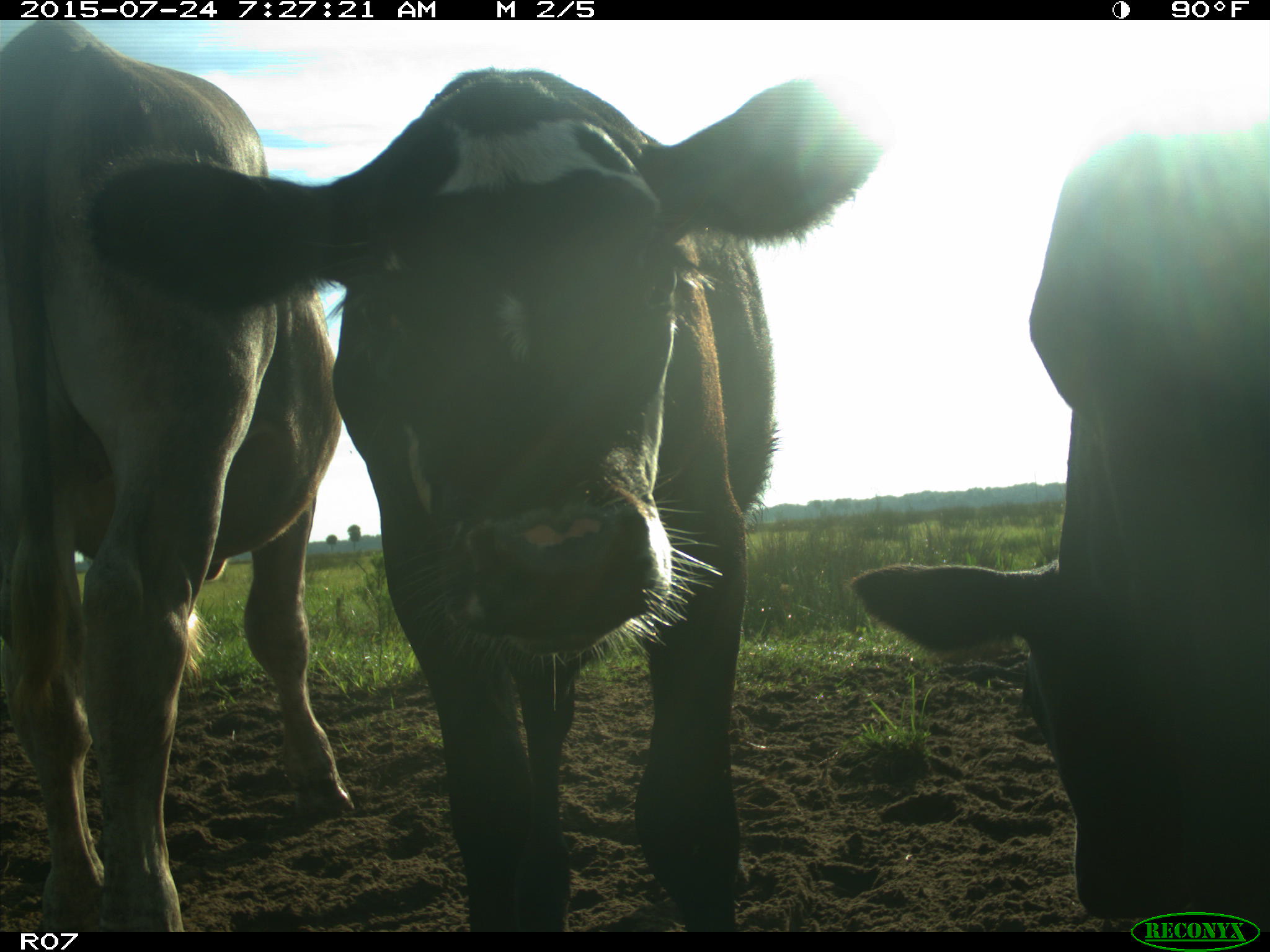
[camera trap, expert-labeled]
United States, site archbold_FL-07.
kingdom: Animalia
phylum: Chordata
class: Mammalia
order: Artiodactyla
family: Bovidae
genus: Bos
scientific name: Bos taurus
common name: domestic cow